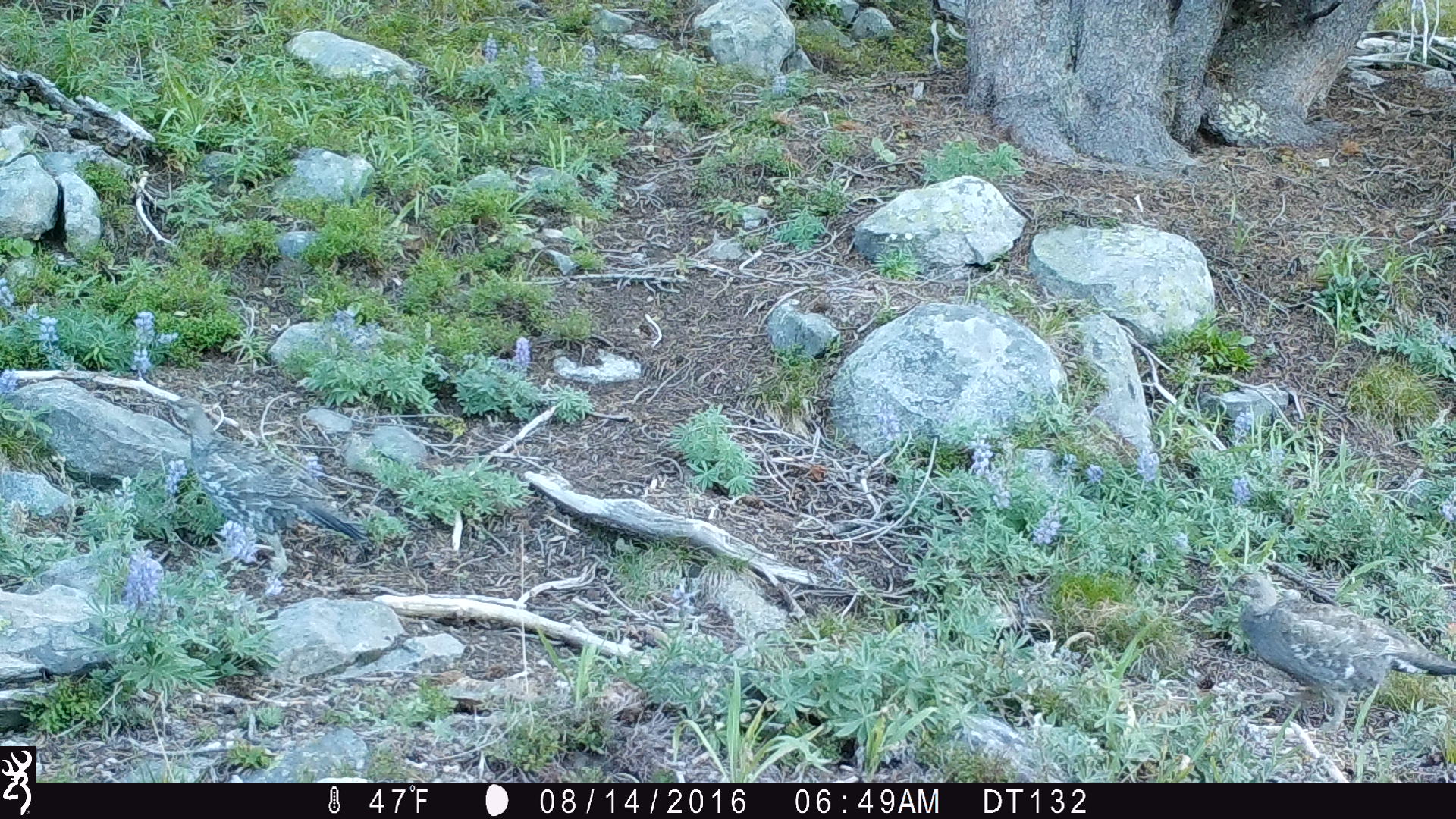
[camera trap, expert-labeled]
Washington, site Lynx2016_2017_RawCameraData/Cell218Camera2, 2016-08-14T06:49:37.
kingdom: Animalia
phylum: Chordata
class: Aves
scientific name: Aves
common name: birds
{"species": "Aves (birds)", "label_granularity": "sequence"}